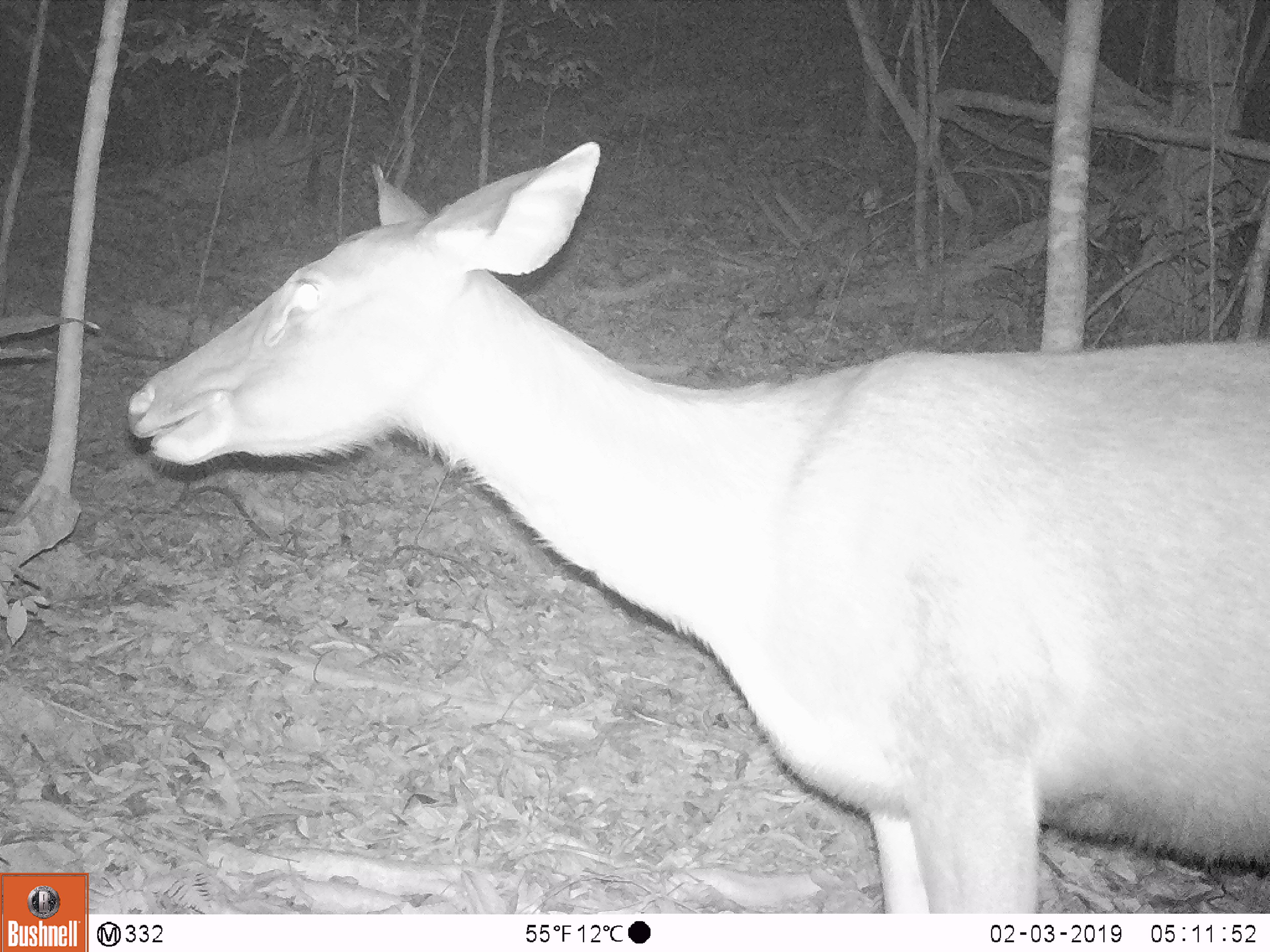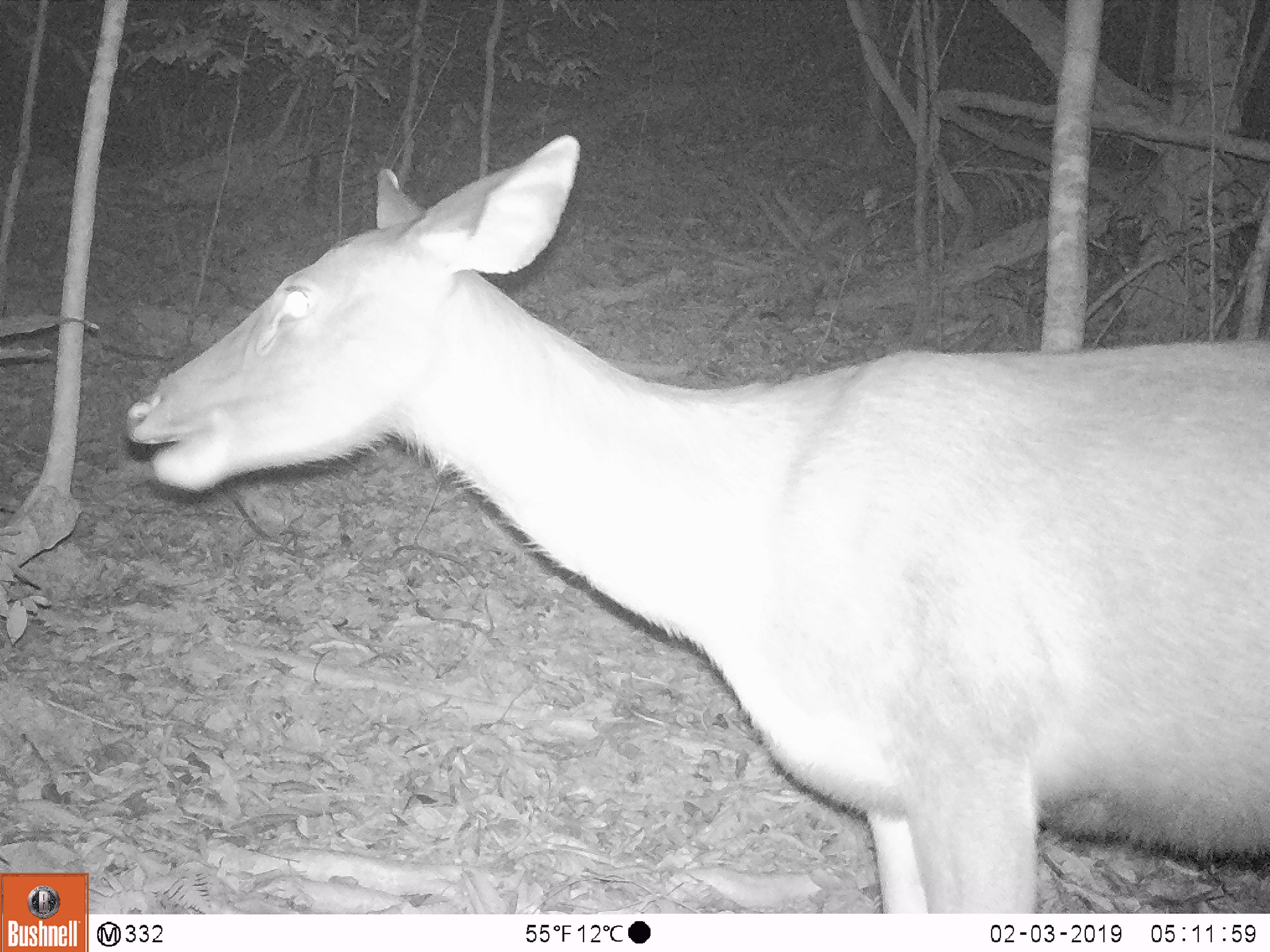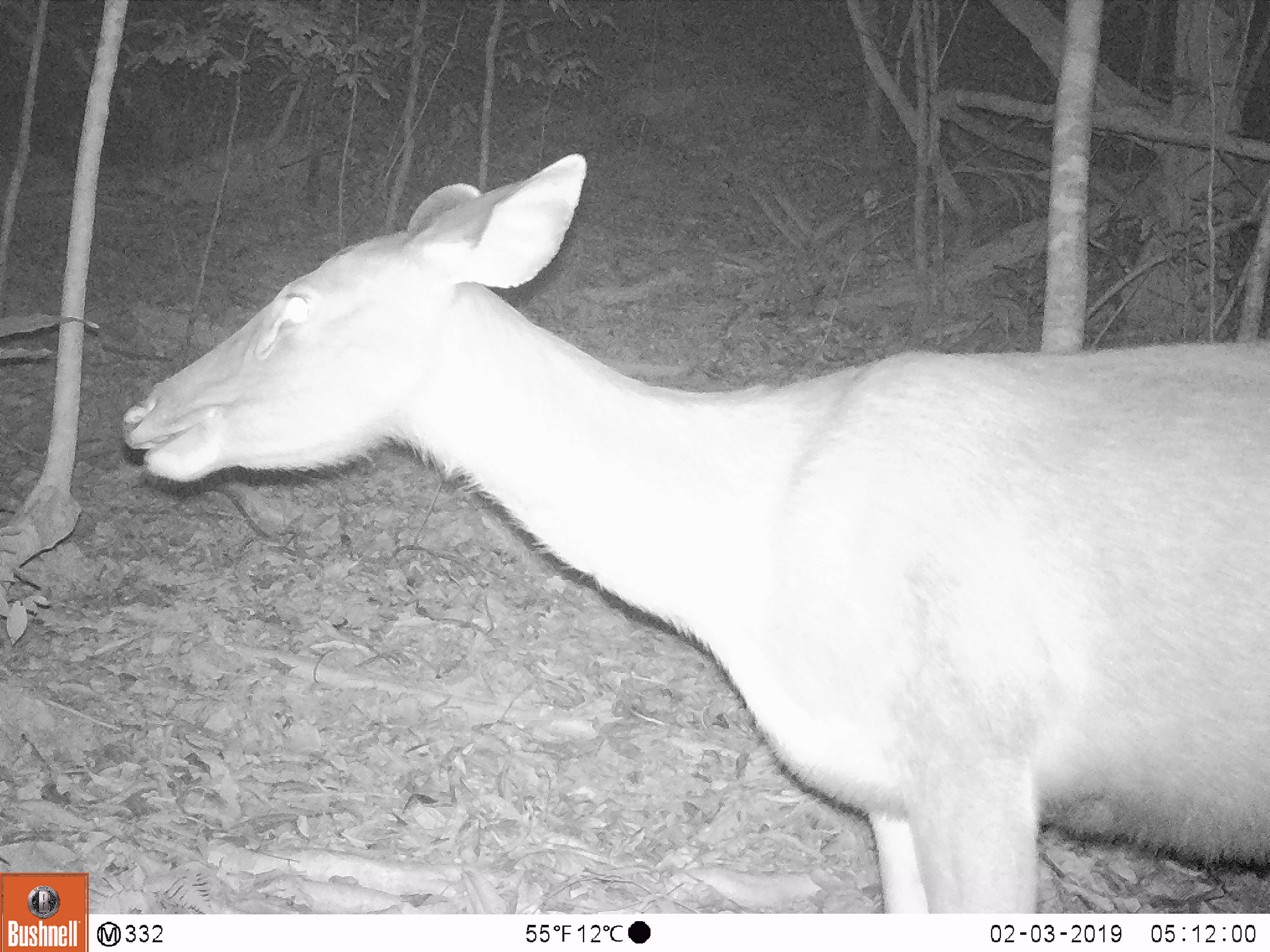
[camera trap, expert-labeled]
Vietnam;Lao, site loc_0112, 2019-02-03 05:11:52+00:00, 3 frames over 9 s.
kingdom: Animalia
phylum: Chordata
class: Mammalia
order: Artiodactyla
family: Cervidae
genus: Rusa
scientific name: Rusa unicolor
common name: sambar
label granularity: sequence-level